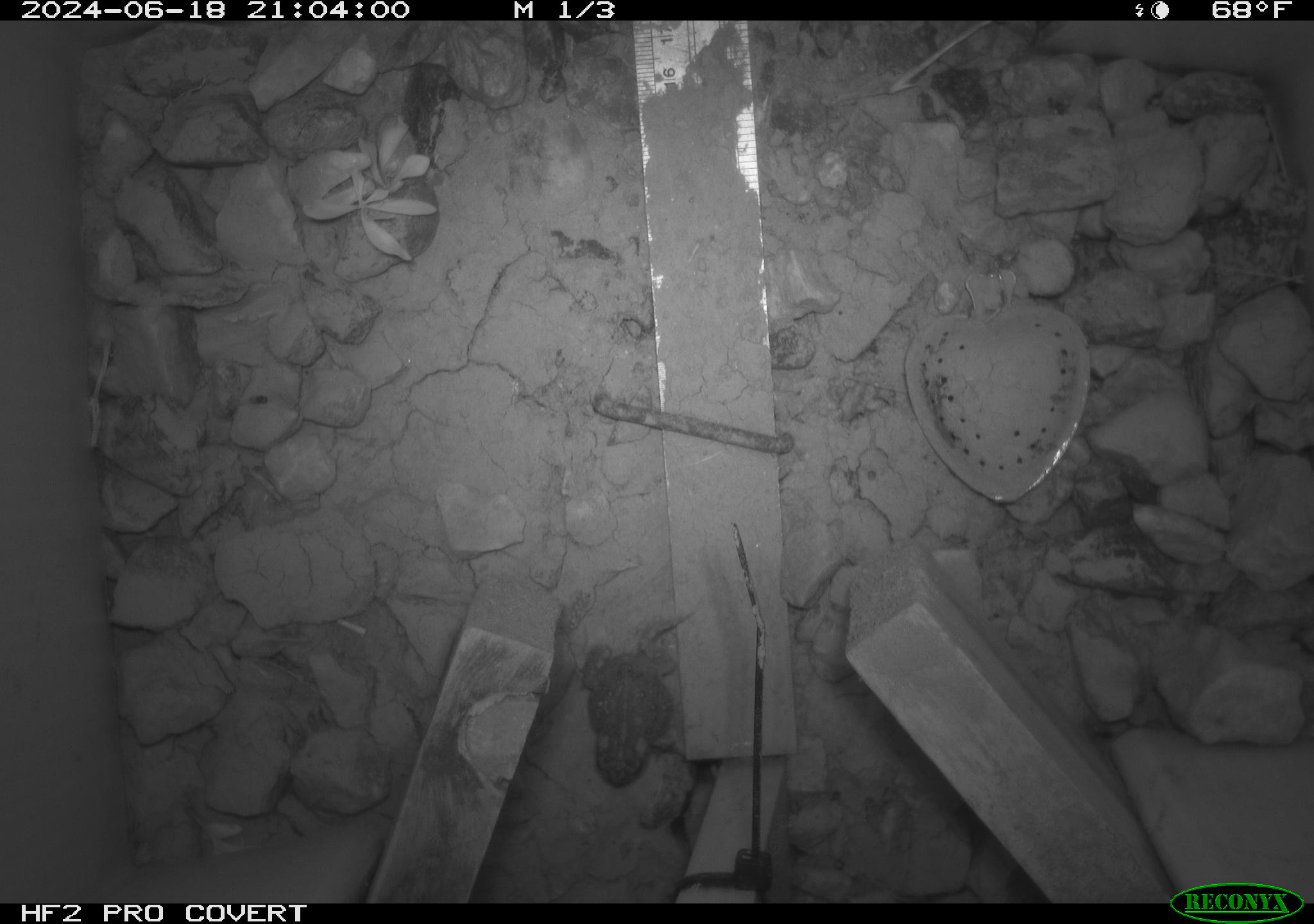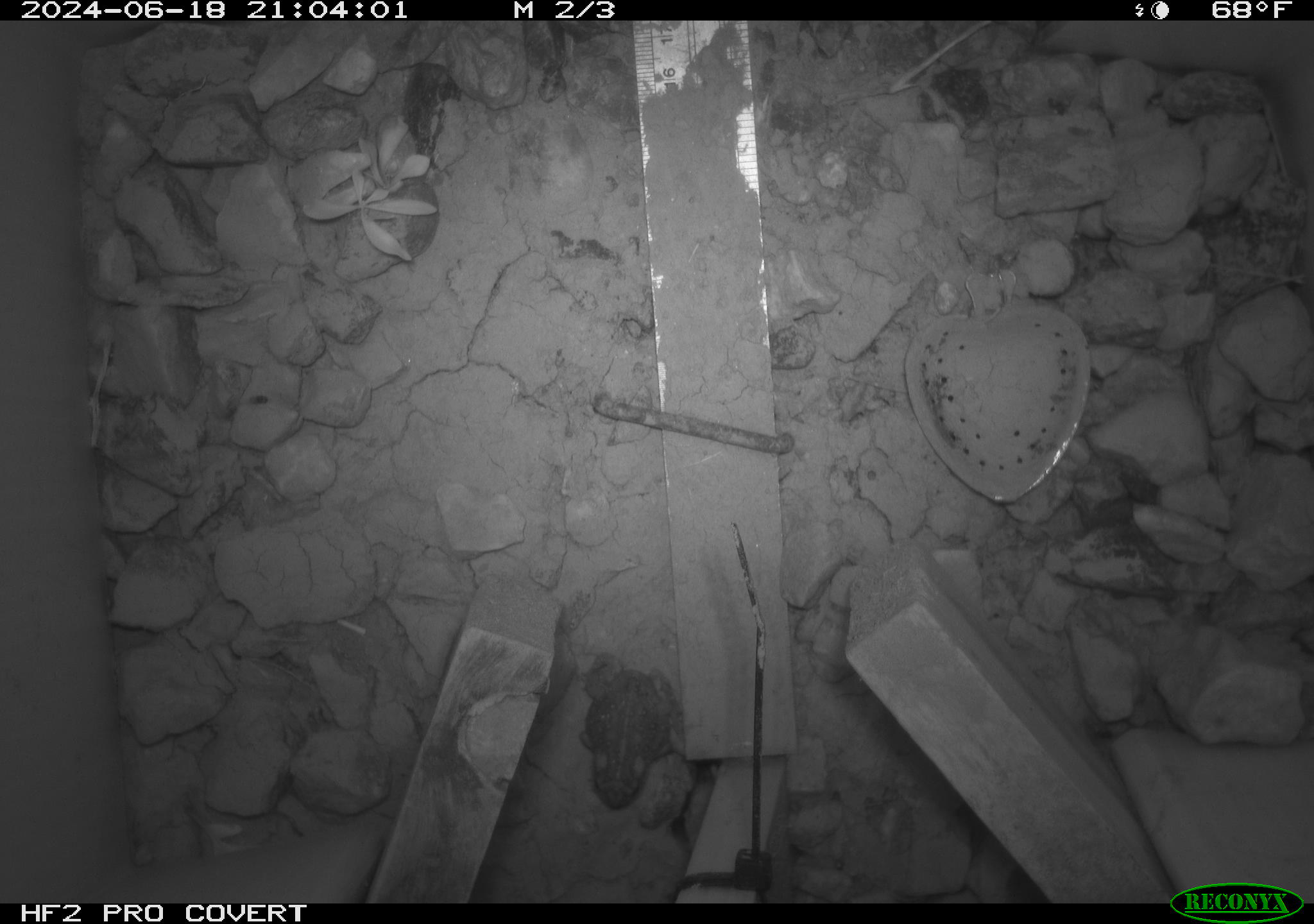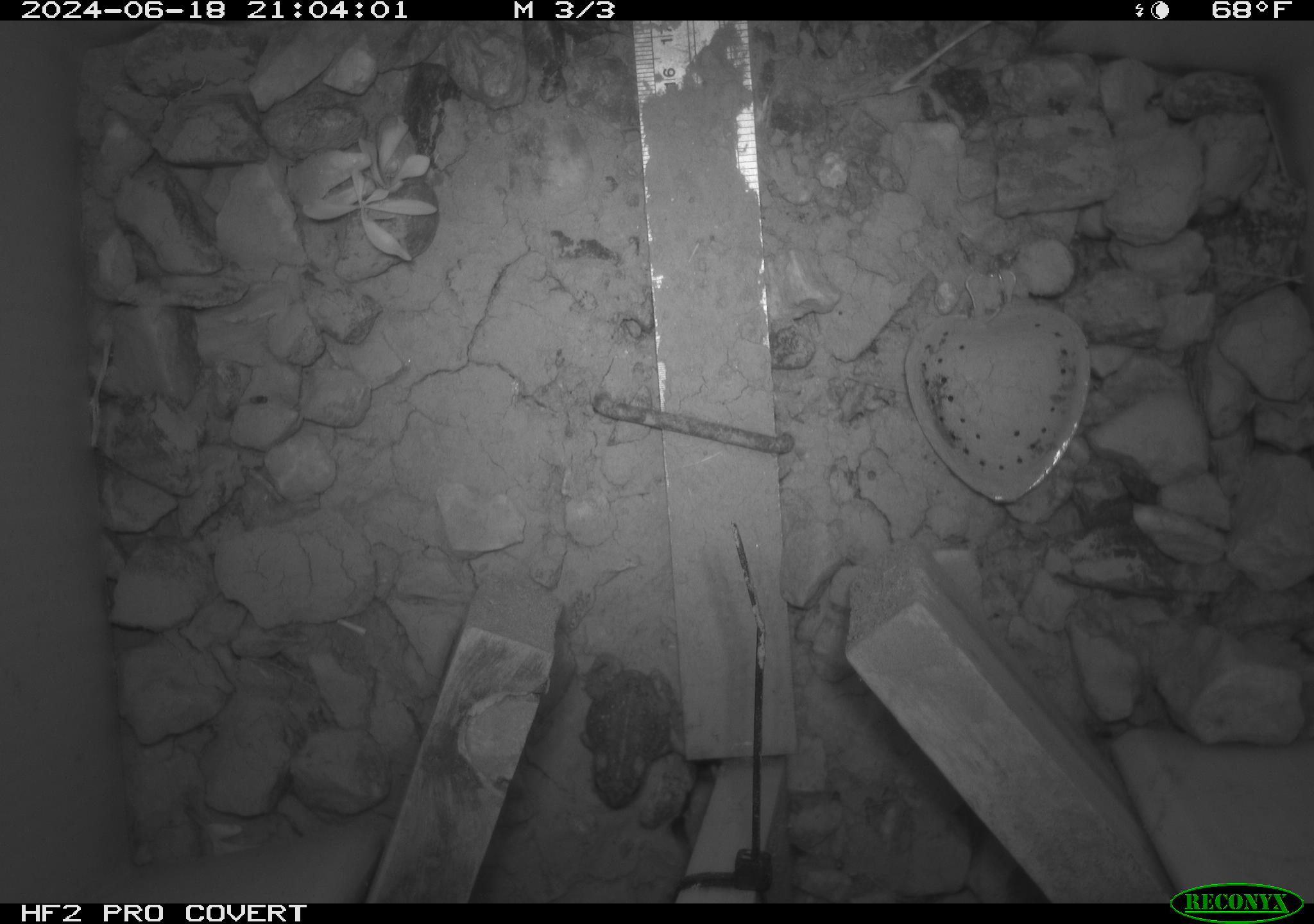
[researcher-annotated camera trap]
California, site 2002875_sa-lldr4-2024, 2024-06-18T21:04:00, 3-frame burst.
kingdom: Animalia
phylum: Chordata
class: Amphibia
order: Anura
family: Bufonidae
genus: Anaxyrus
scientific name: Anaxyrus boreas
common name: western toad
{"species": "western toad (Anaxyrus boreas)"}